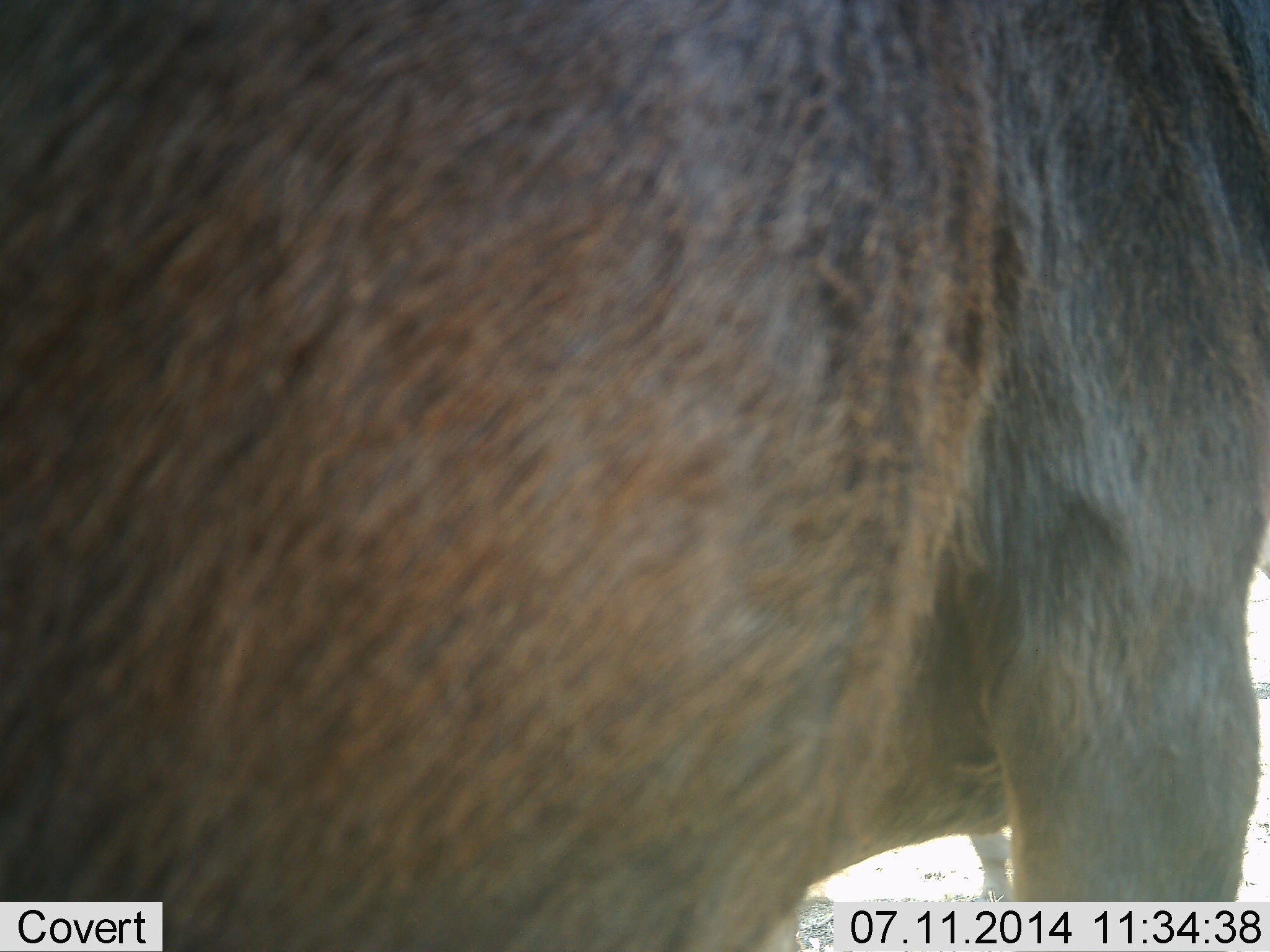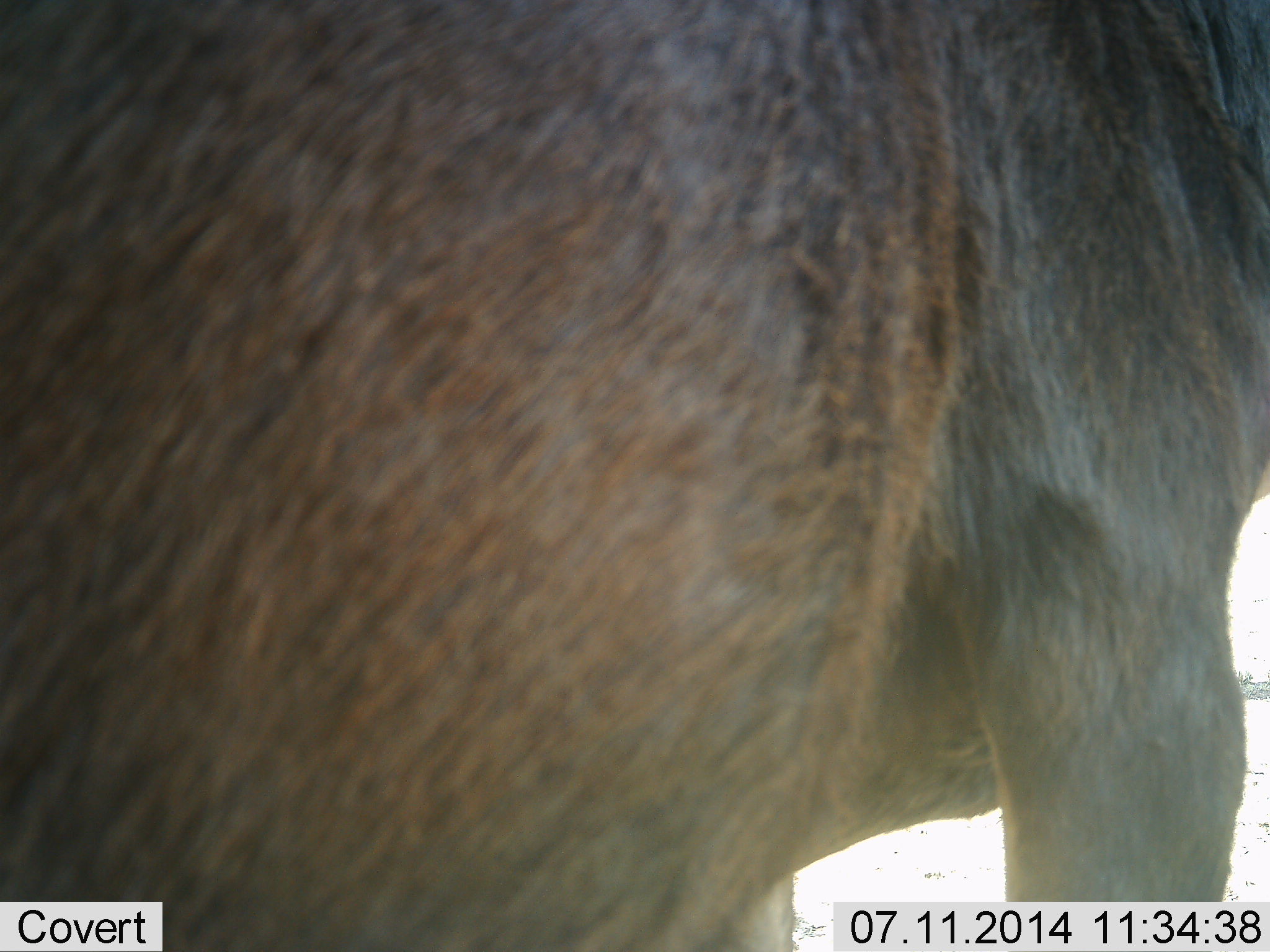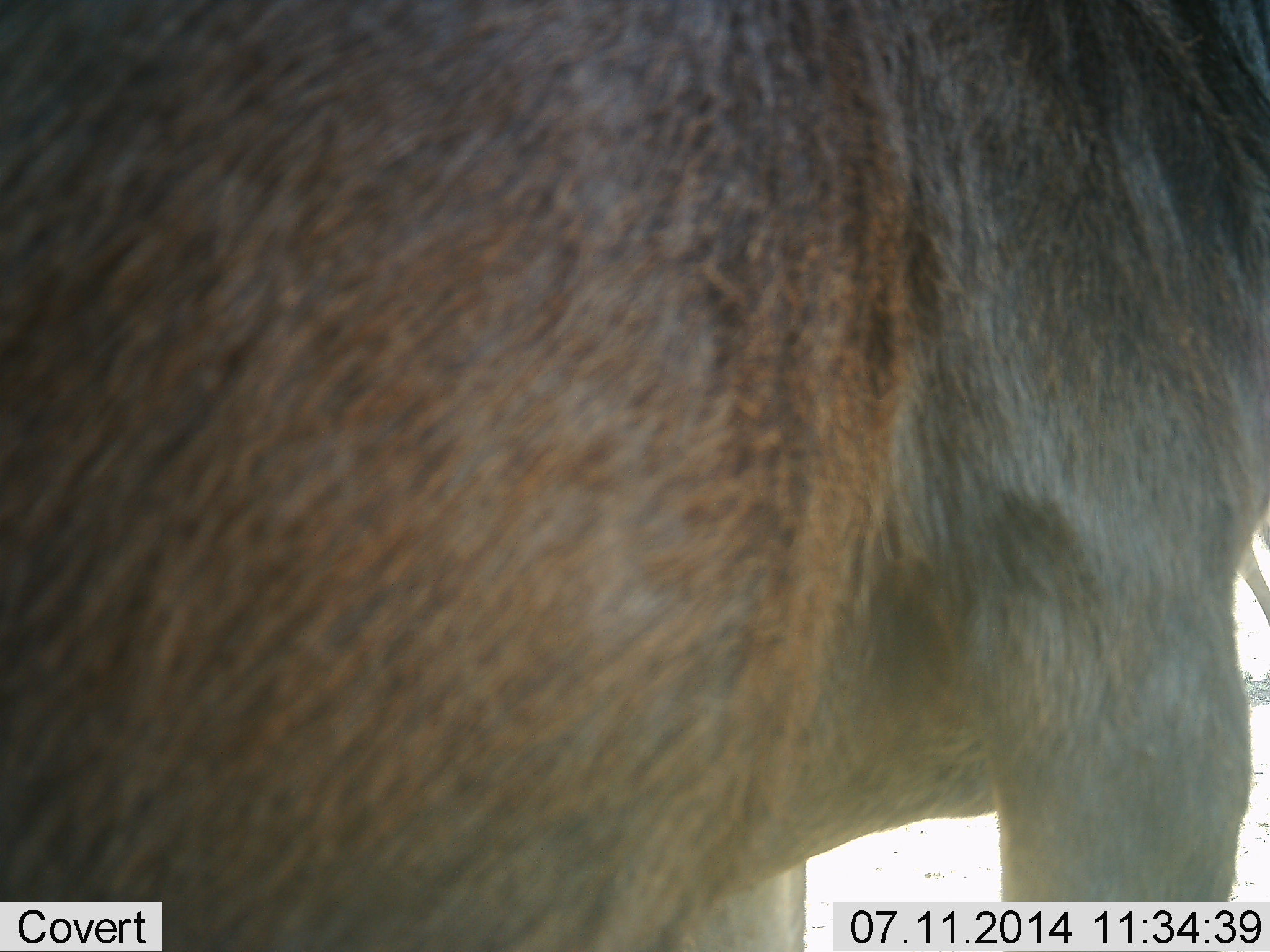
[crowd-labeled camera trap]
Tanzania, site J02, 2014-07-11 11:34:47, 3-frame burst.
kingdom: Animalia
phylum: Chordata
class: Mammalia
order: Artiodactyla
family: Bovidae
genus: Connochaetes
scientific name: Connochaetes taurinus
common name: blue wildebeest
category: wildebeest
Wildebeest (blue wildebeest) (Connochaetes taurinus), count 1. Behavior (volunteer vote fractions): standing 100%, resting 0%, moving 0%, interacting 0%. Young present (vote fraction): 0%. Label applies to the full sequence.